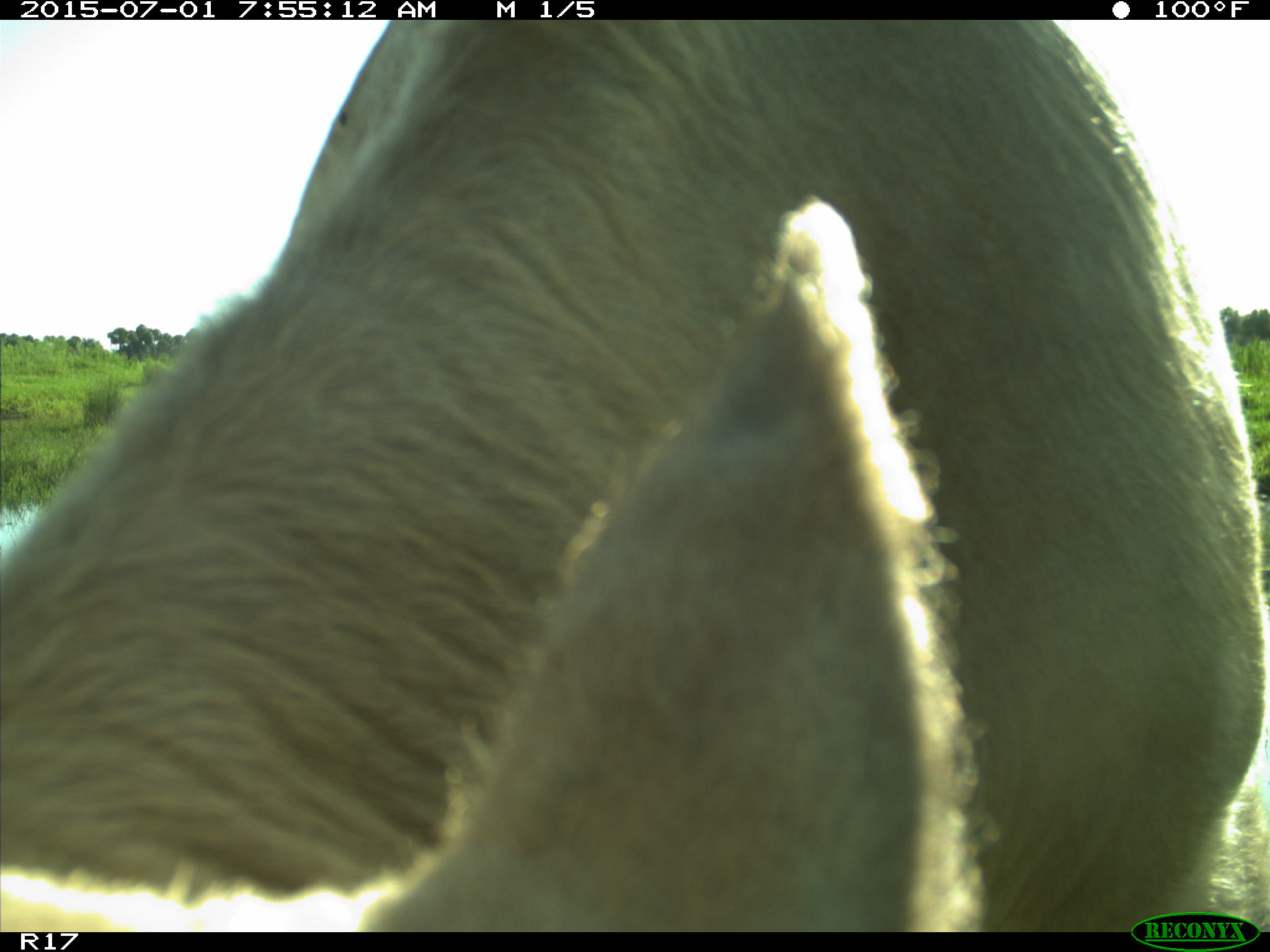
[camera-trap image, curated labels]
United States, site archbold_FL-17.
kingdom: Animalia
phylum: Chordata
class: Mammalia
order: Artiodactyla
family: Bovidae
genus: Bos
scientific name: Bos taurus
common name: domestic cow